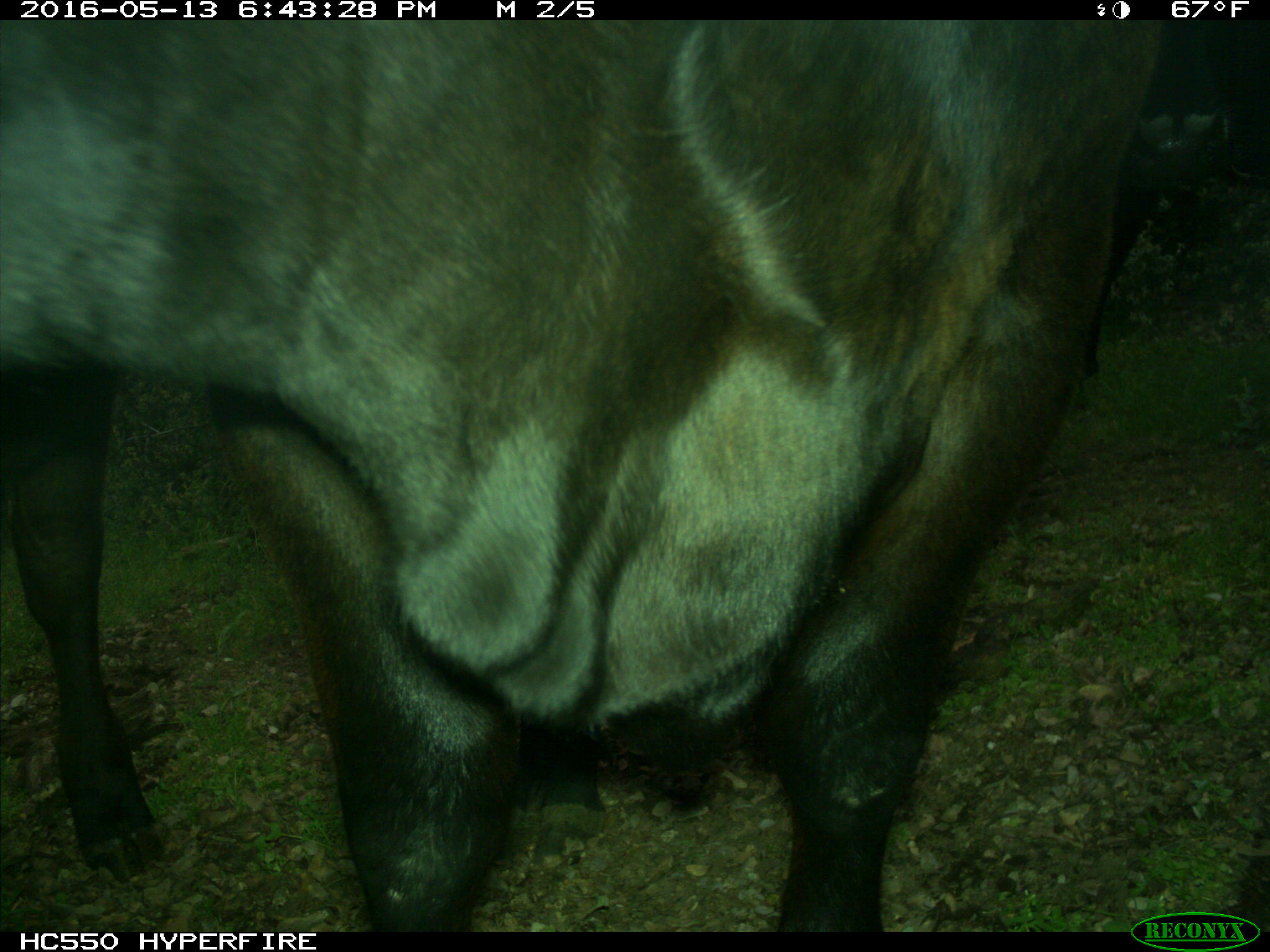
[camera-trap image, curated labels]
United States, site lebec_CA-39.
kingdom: Animalia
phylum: Chordata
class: Mammalia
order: Artiodactyla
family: Bovidae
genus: Bos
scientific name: Bos taurus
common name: domestic cow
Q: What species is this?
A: Bos taurus (domestic cow).